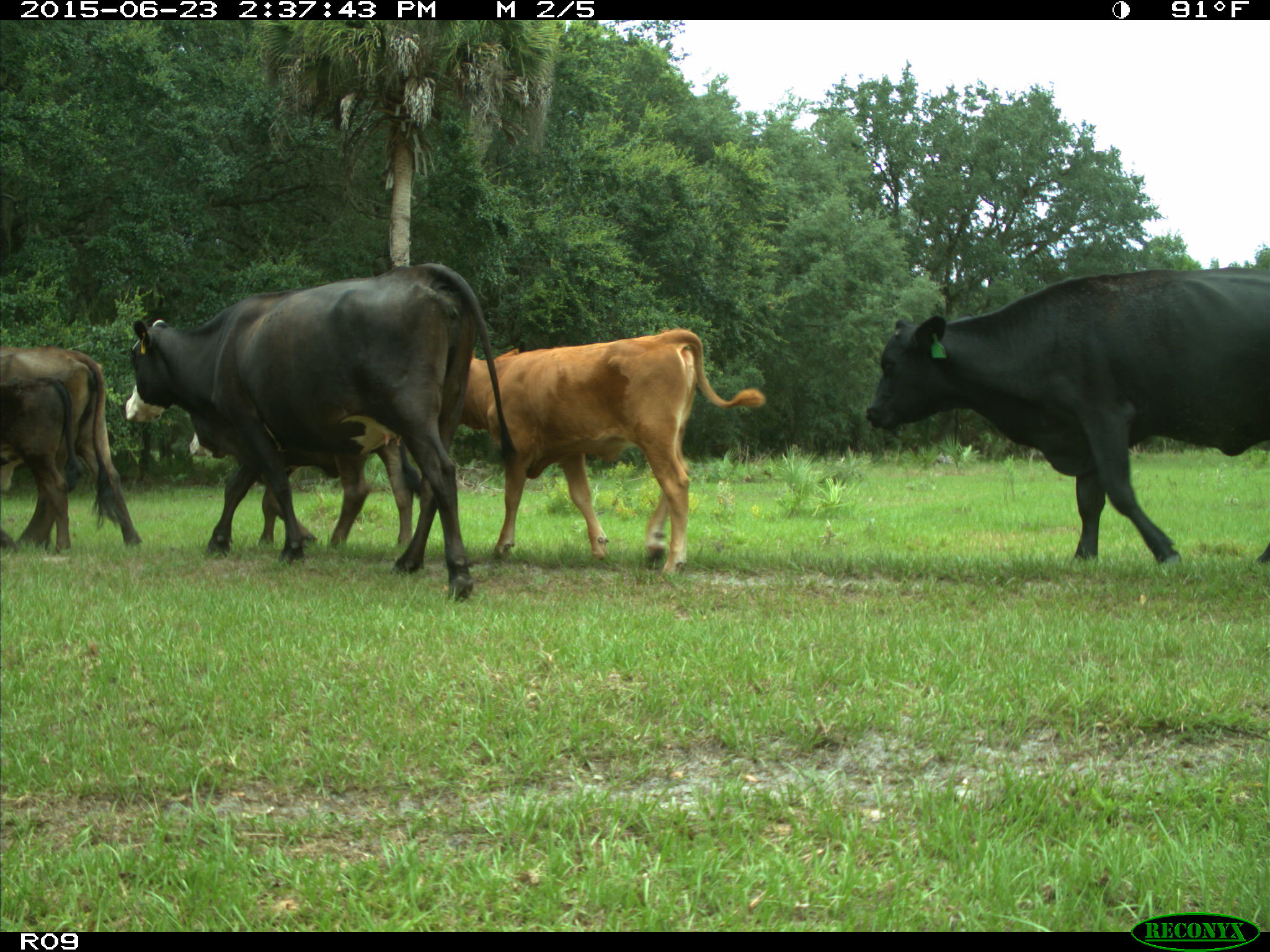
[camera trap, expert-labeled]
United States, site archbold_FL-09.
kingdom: Animalia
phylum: Chordata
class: Mammalia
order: Artiodactyla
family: Bovidae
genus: Bos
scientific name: Bos taurus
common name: domestic cow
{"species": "Bos taurus (domestic cow)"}